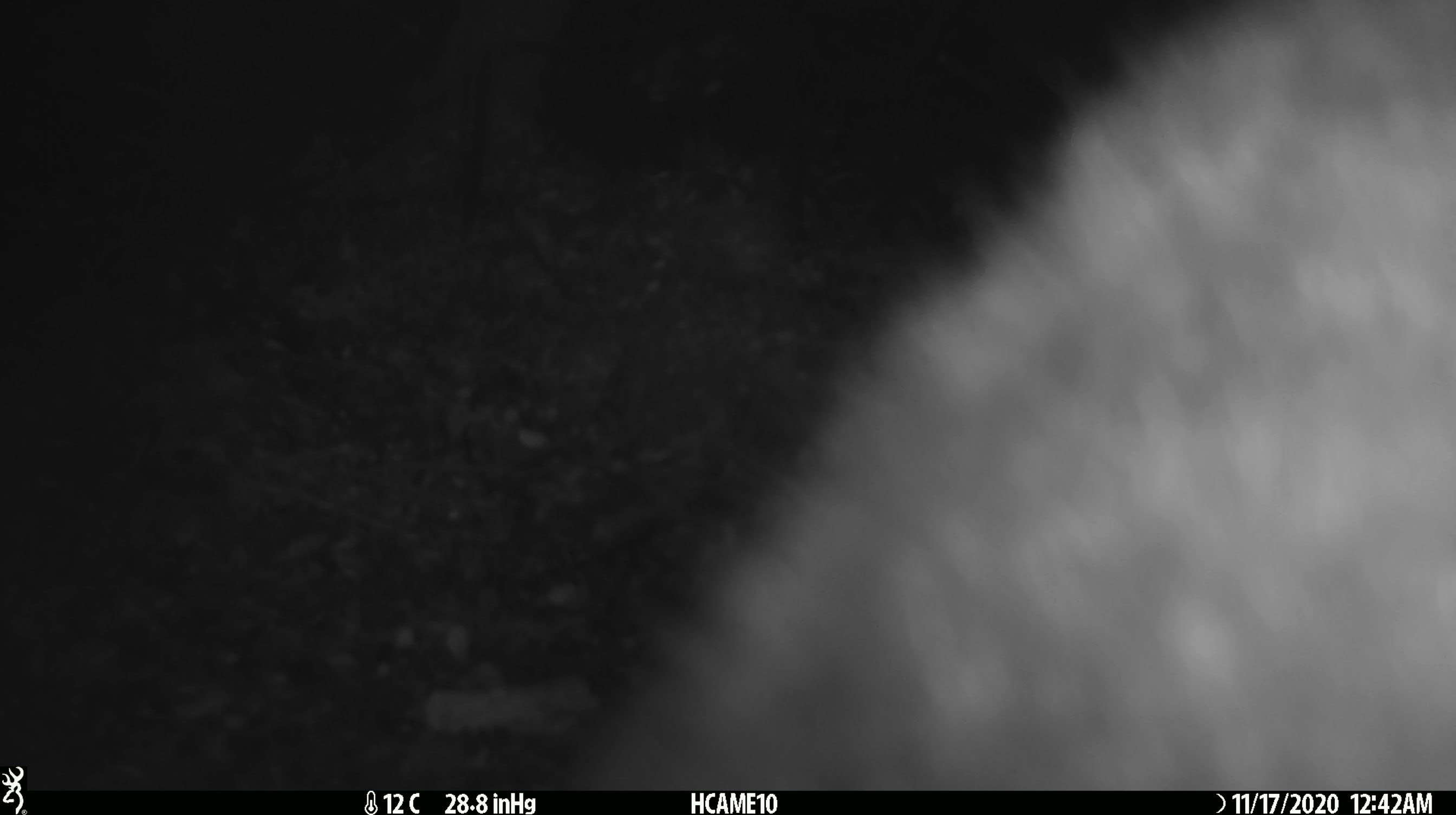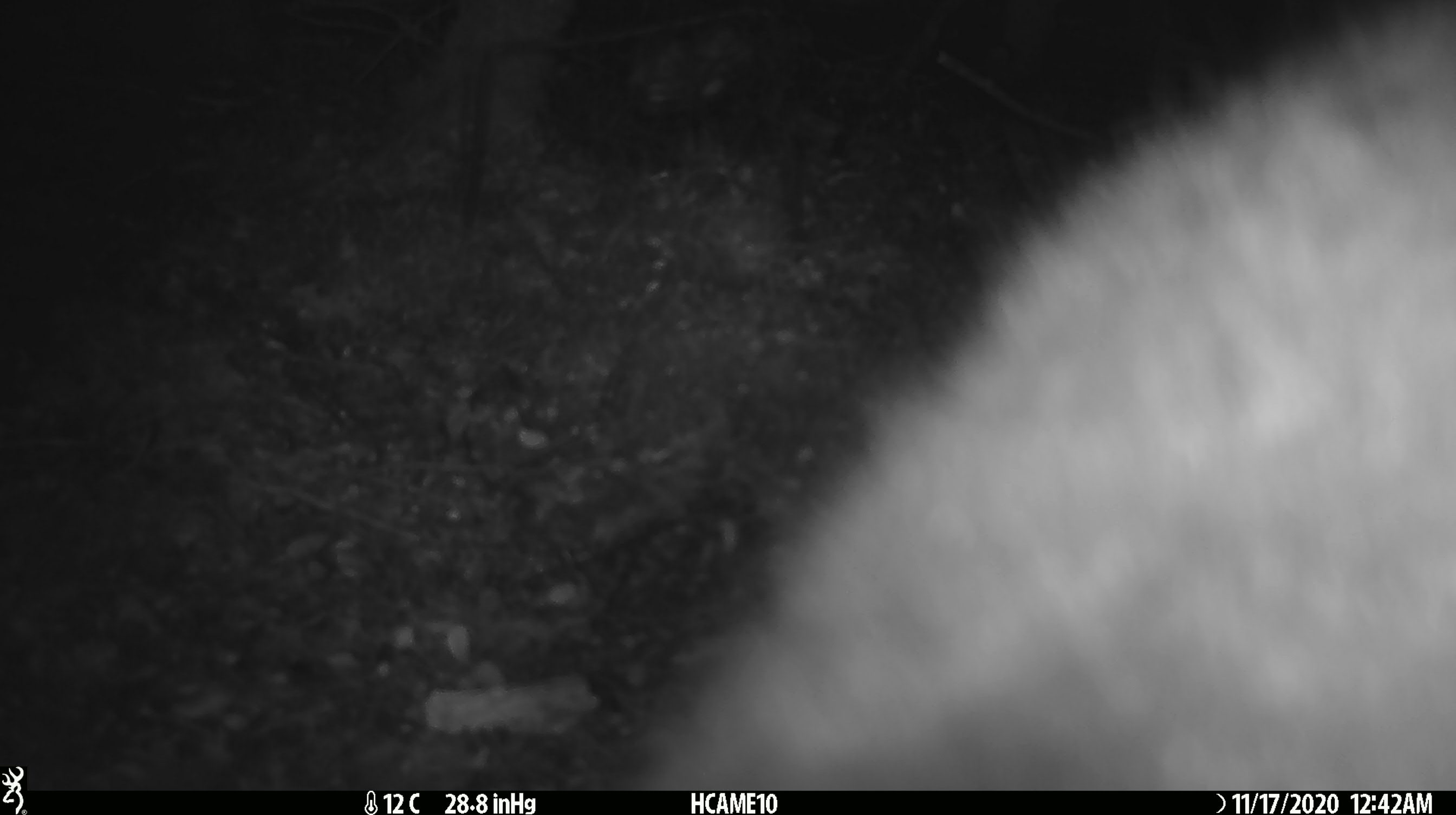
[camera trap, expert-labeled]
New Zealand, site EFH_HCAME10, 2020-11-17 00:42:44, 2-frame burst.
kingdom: Animalia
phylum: Chordata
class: Mammalia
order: Diprotodontia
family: Phalangeridae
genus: Trichosurus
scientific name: Trichosurus vulpecula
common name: common brushtail possum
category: possum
Possum (common brushtail possum) (Trichosurus vulpecula).